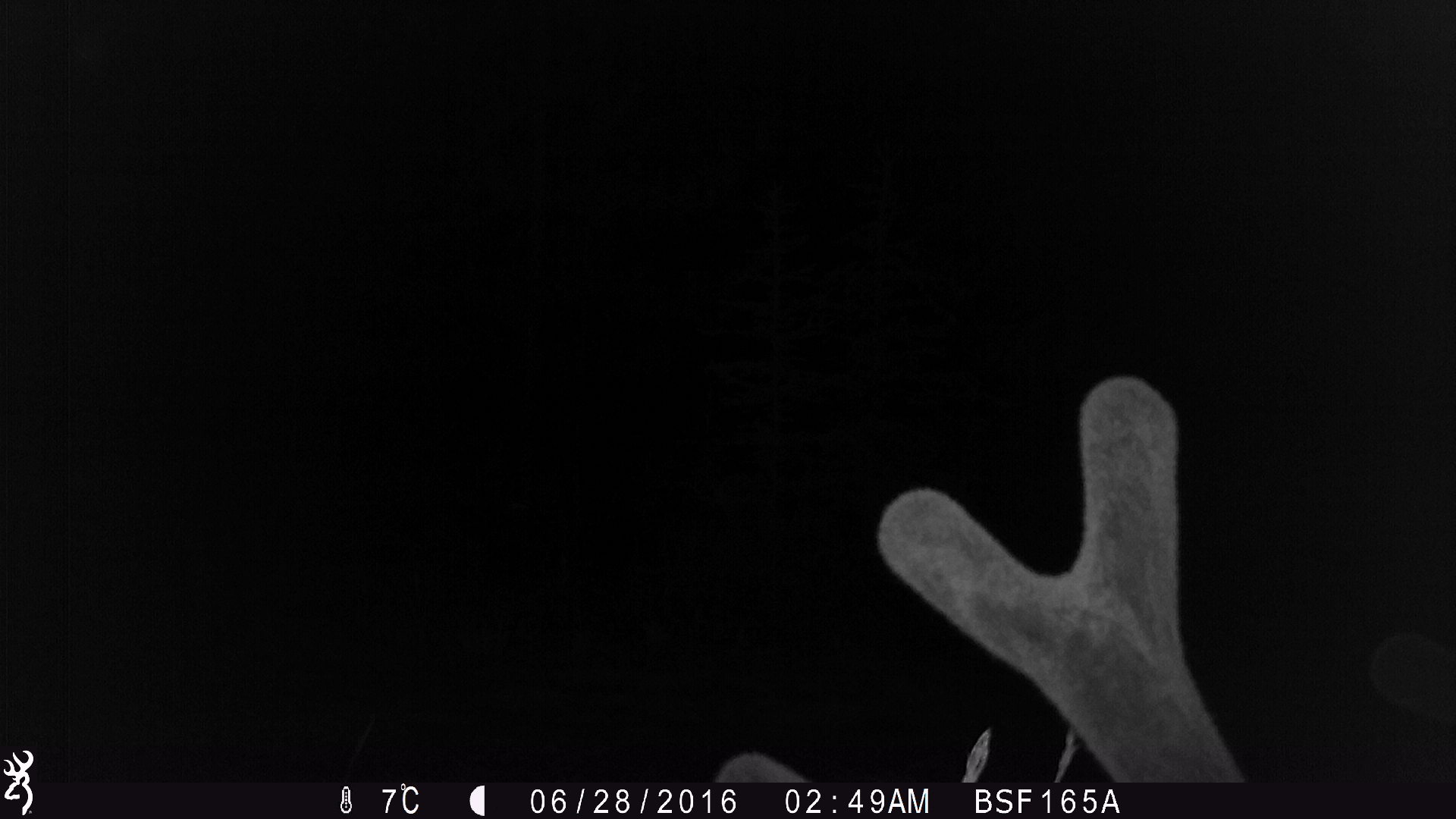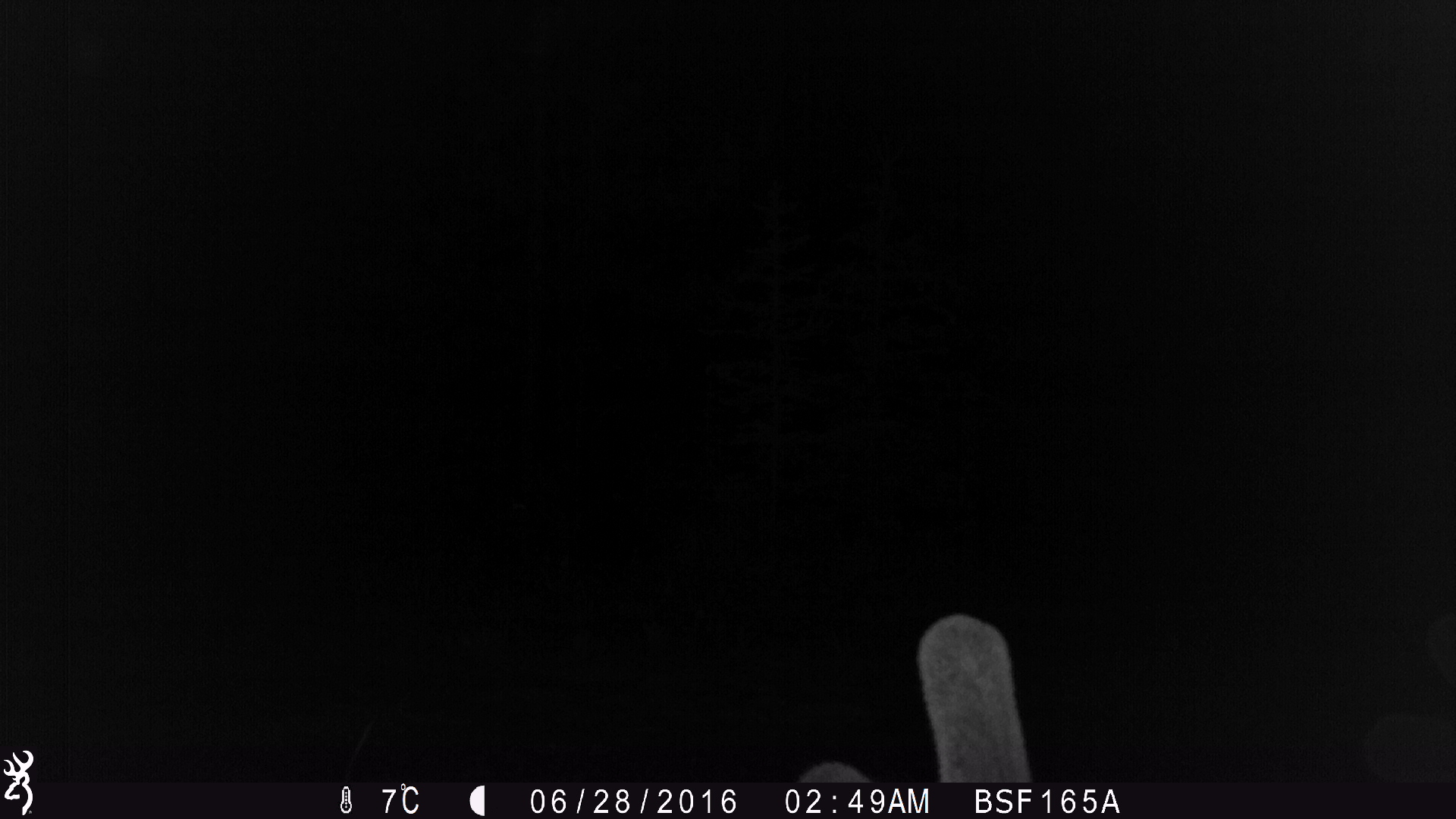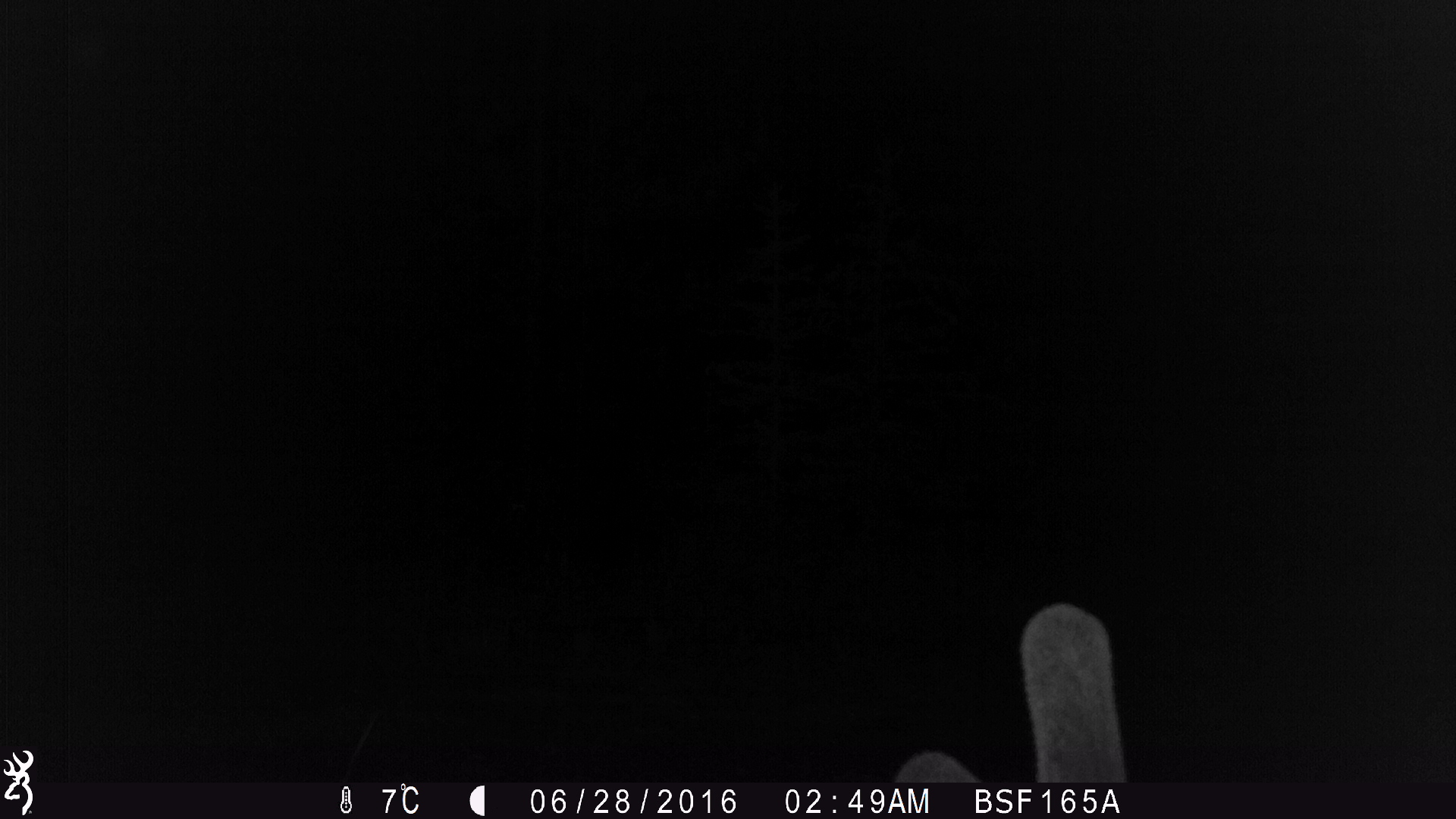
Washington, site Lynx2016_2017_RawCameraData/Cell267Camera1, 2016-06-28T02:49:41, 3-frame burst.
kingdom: Animalia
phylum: Chordata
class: Mammalia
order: Artiodactyla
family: Cervidae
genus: Odocoileus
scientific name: Odocoileus hemionus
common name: mule deer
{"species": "Odocoileus hemionus (mule deer)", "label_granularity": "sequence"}